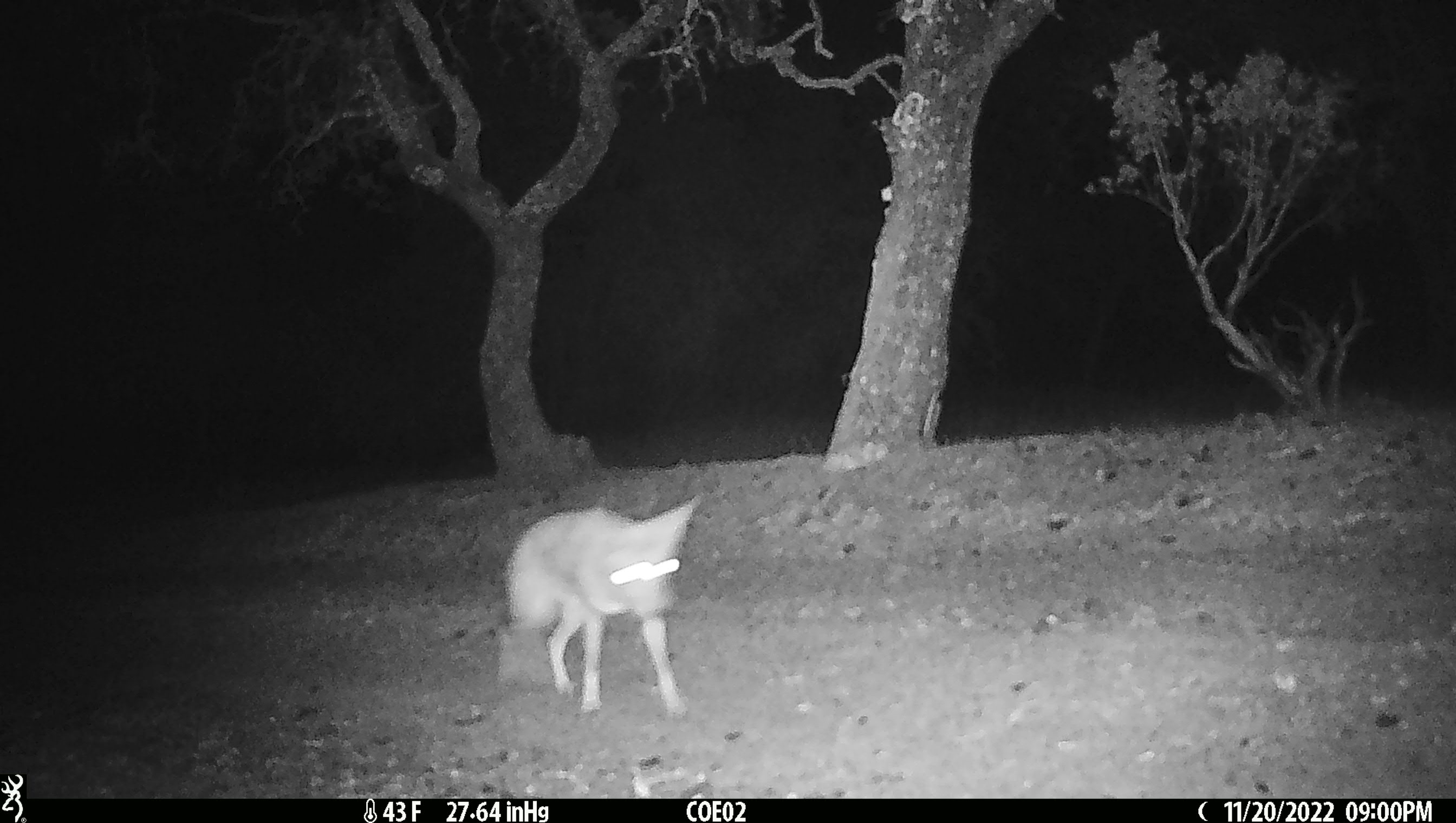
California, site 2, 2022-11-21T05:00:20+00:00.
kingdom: Animalia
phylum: Chordata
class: Mammalia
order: Carnivora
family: Canidae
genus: Canis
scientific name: Canis latrans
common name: coyote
Coyote (Canis latrans).